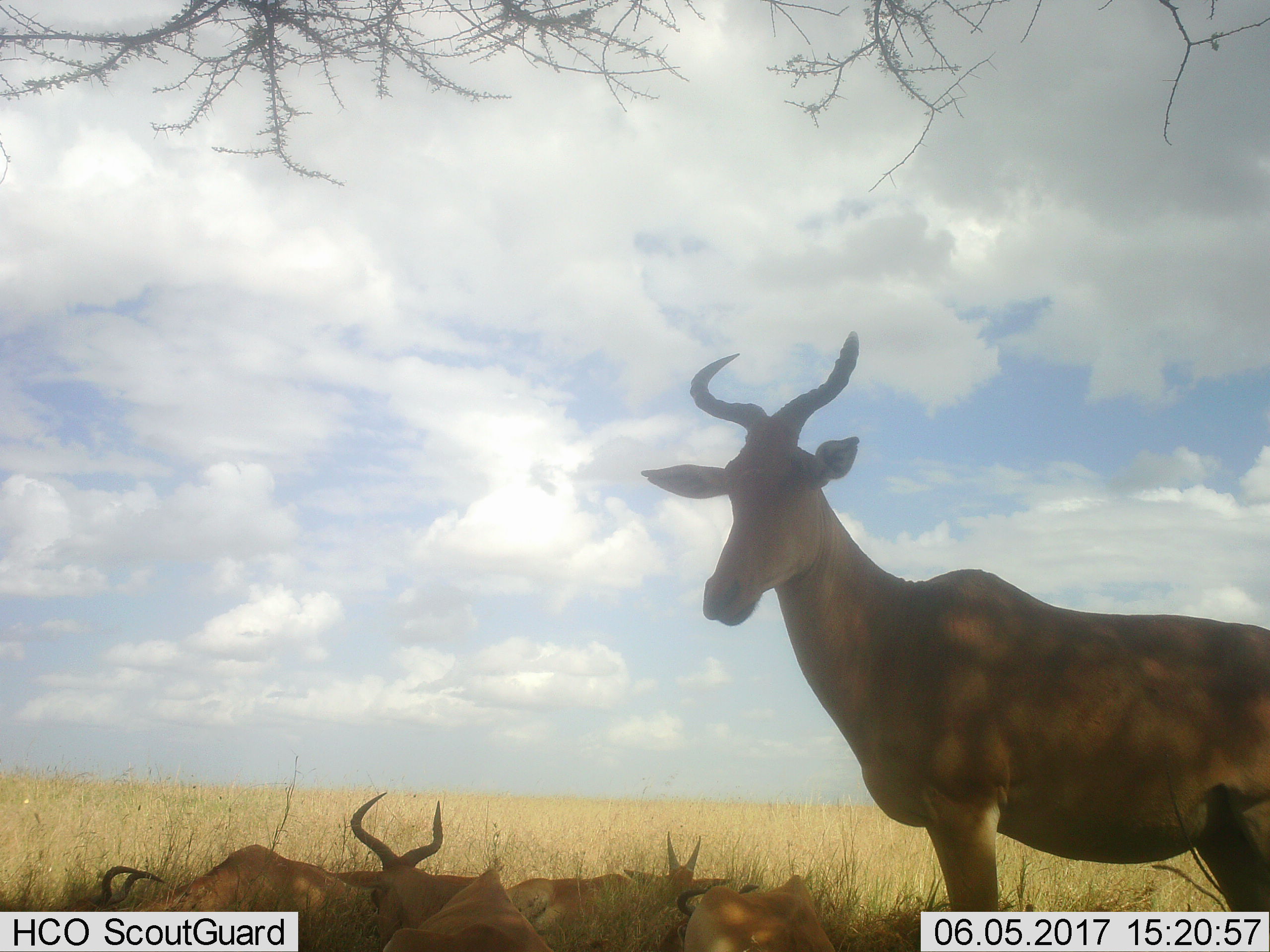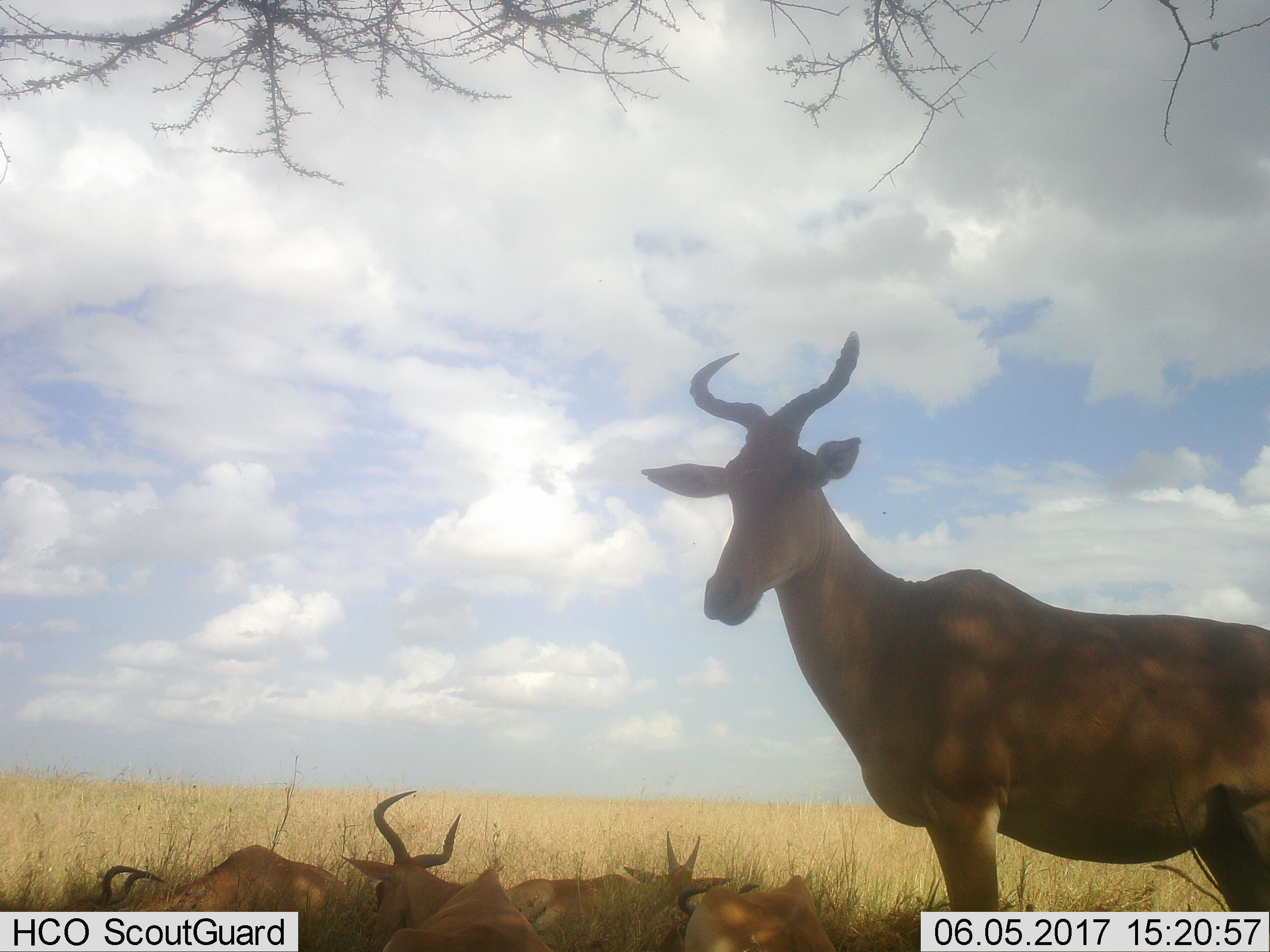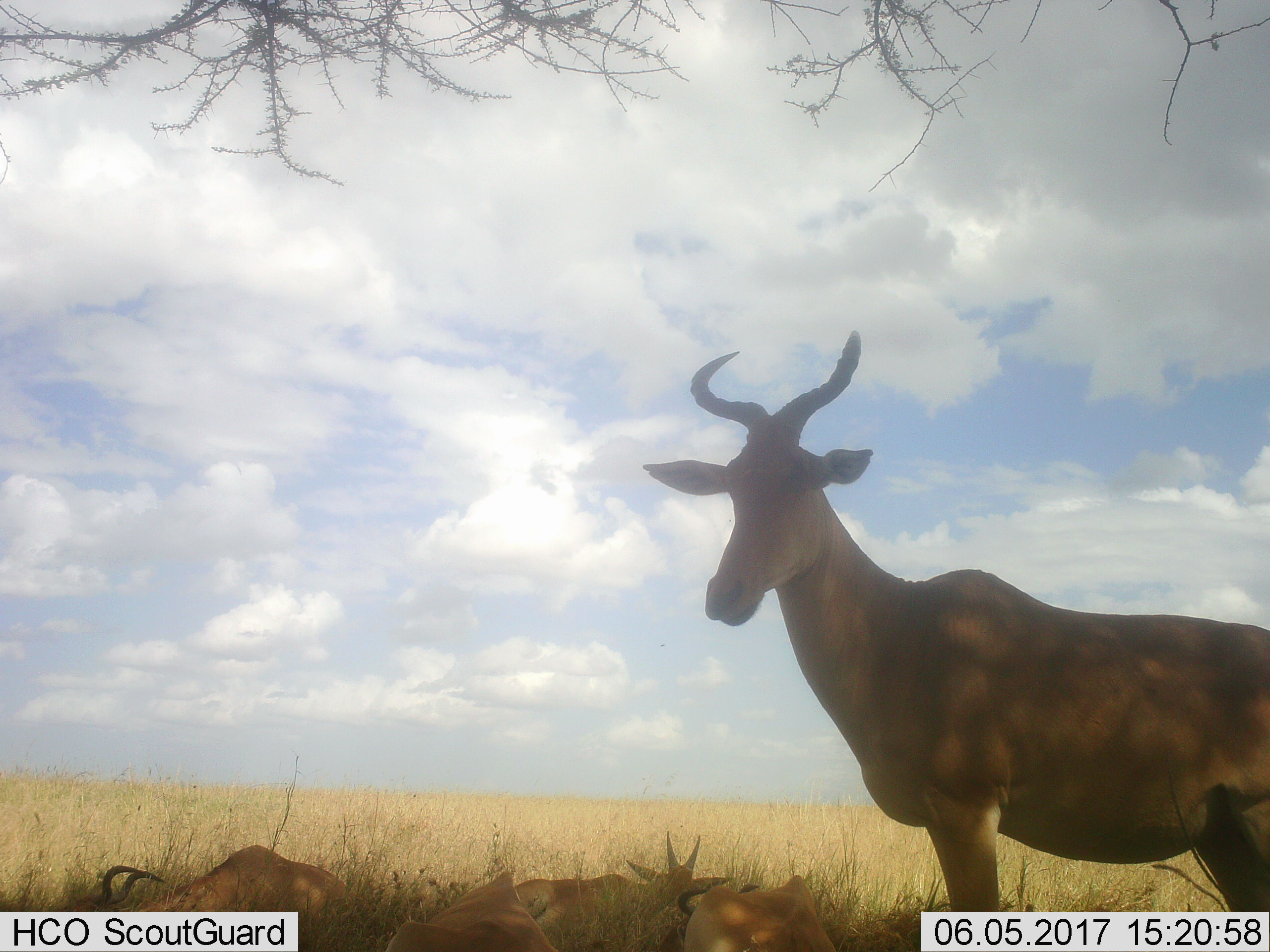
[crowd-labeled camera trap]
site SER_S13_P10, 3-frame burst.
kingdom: Animalia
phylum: Chordata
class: Mammalia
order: Artiodactyla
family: Bovidae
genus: Alcelaphus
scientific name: Alcelaphus buselaphus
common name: hartebeest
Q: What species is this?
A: Hartebeest (Alcelaphus buselaphus).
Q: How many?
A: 5.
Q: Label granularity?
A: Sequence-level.